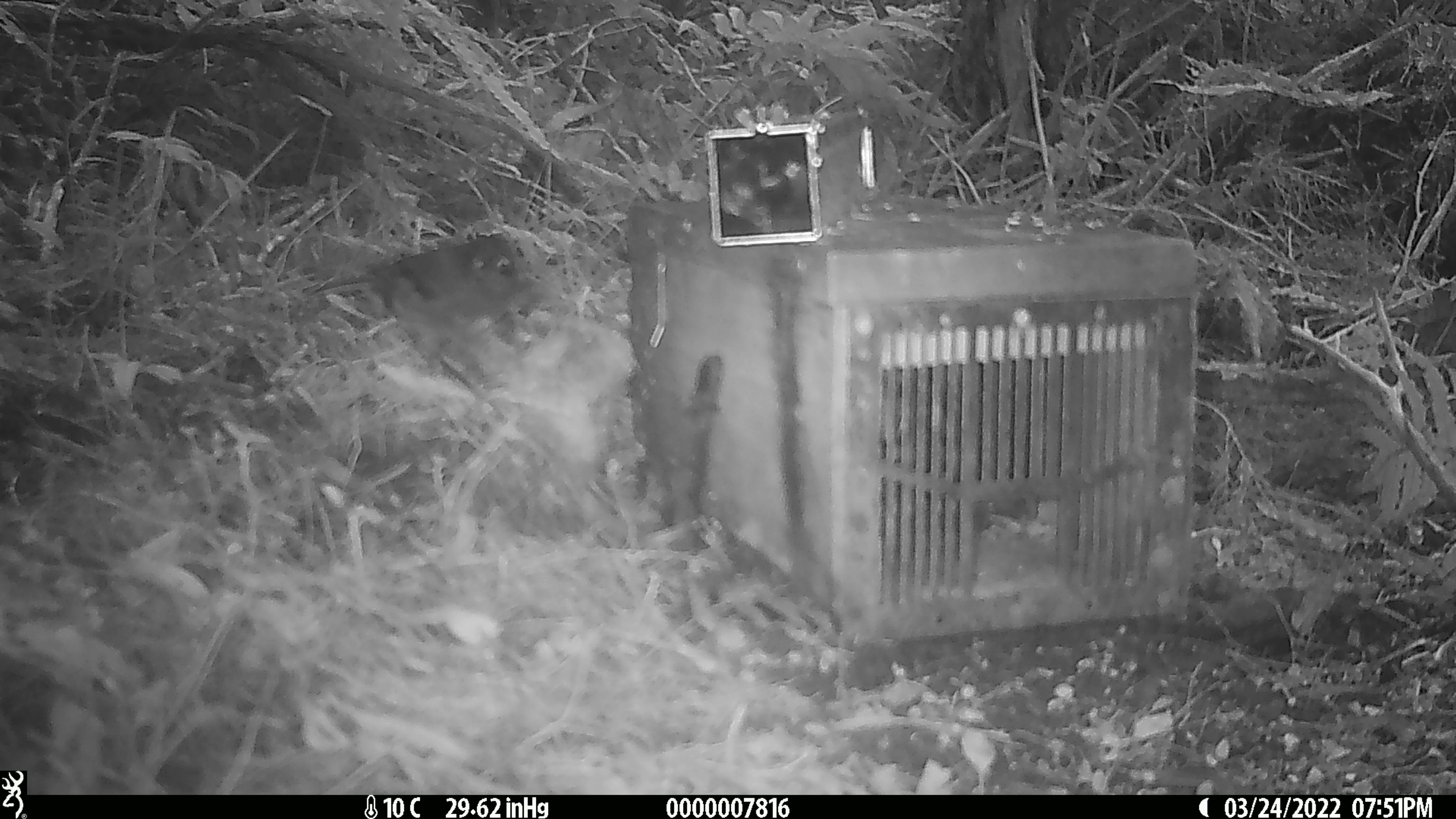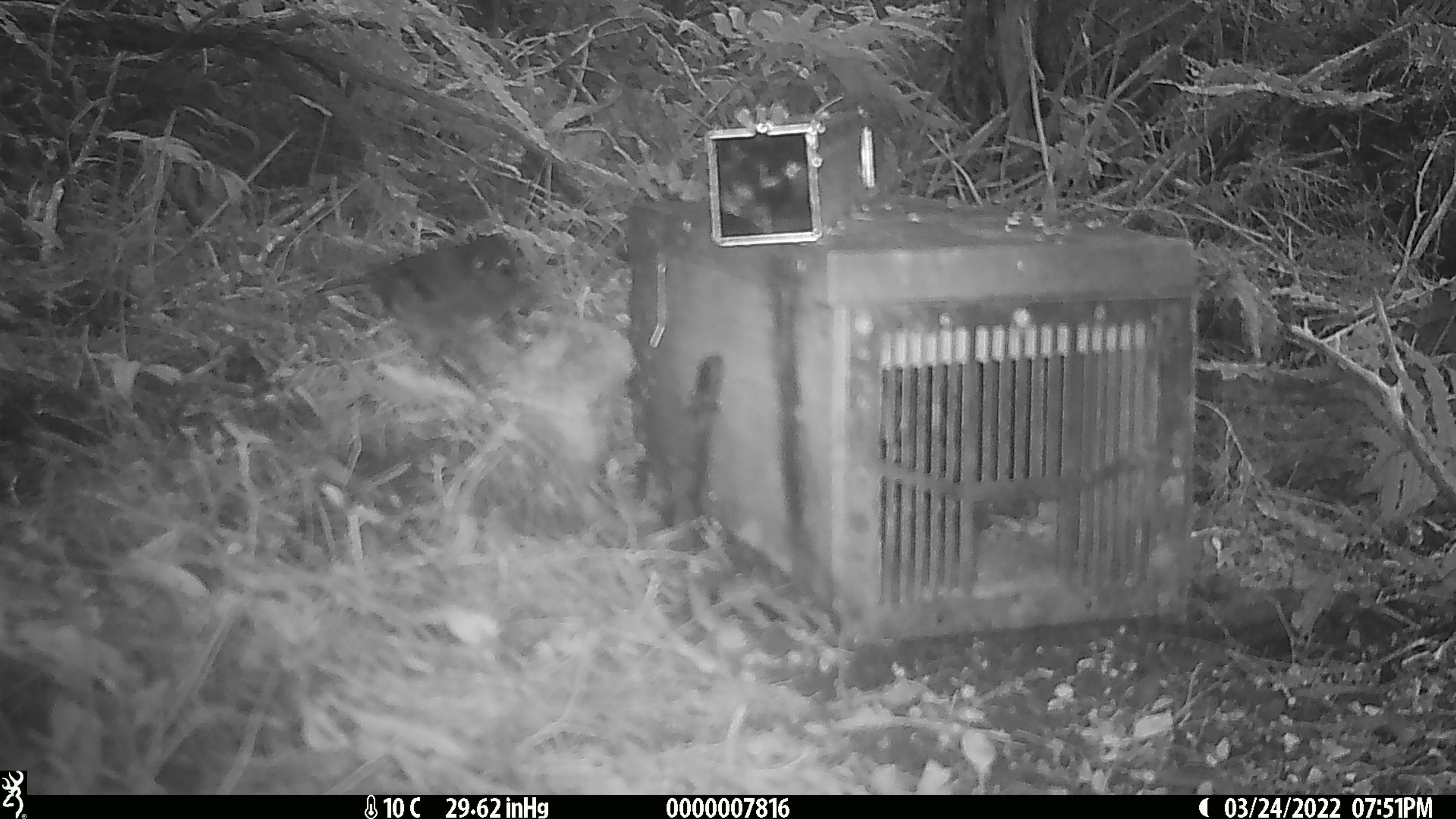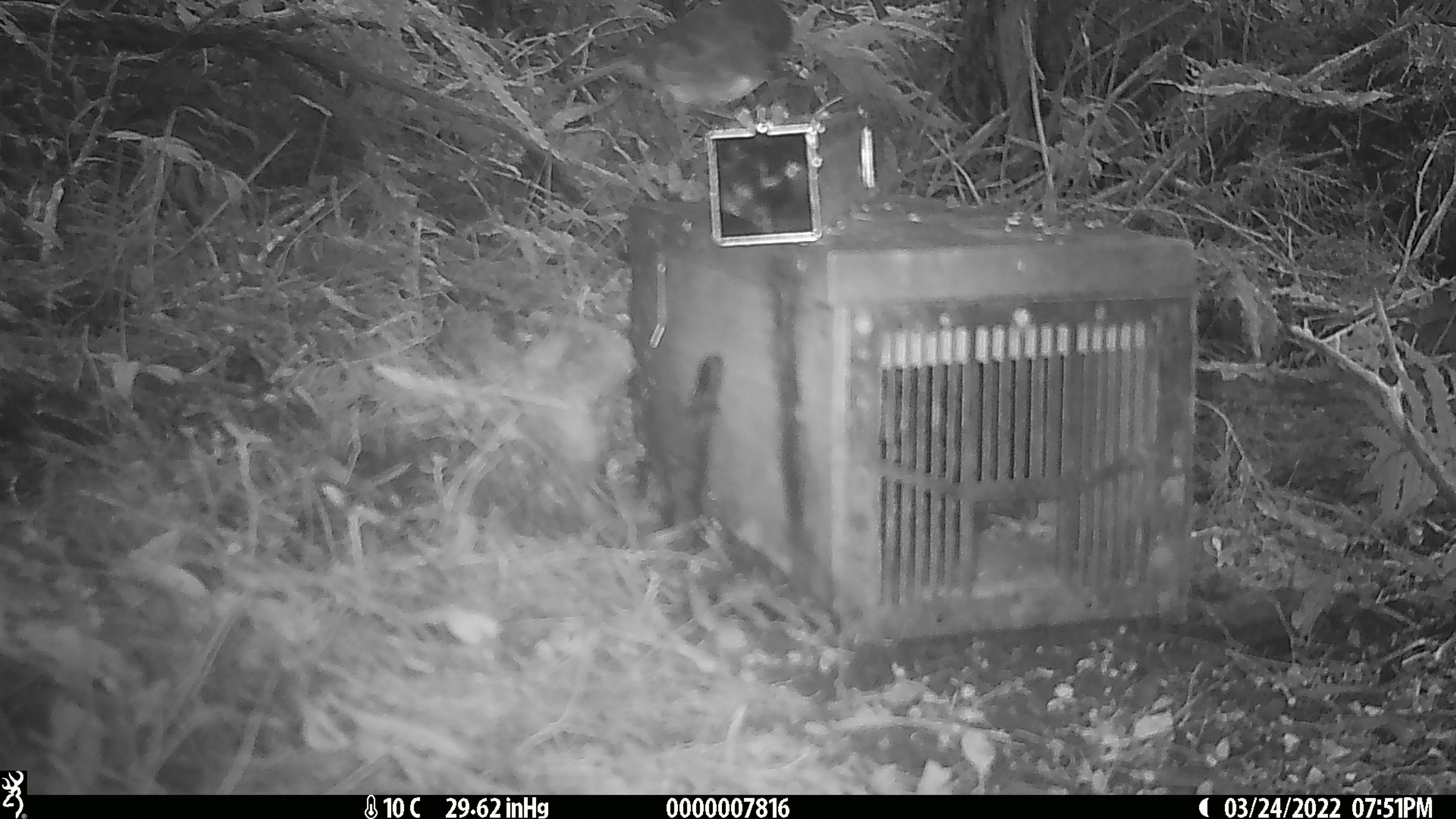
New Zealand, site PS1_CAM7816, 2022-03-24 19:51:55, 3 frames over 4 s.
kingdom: Animalia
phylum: Chordata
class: Aves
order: Passeriformes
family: Petroicidae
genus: Petroica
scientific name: Petroica australis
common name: new zealand robin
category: robin